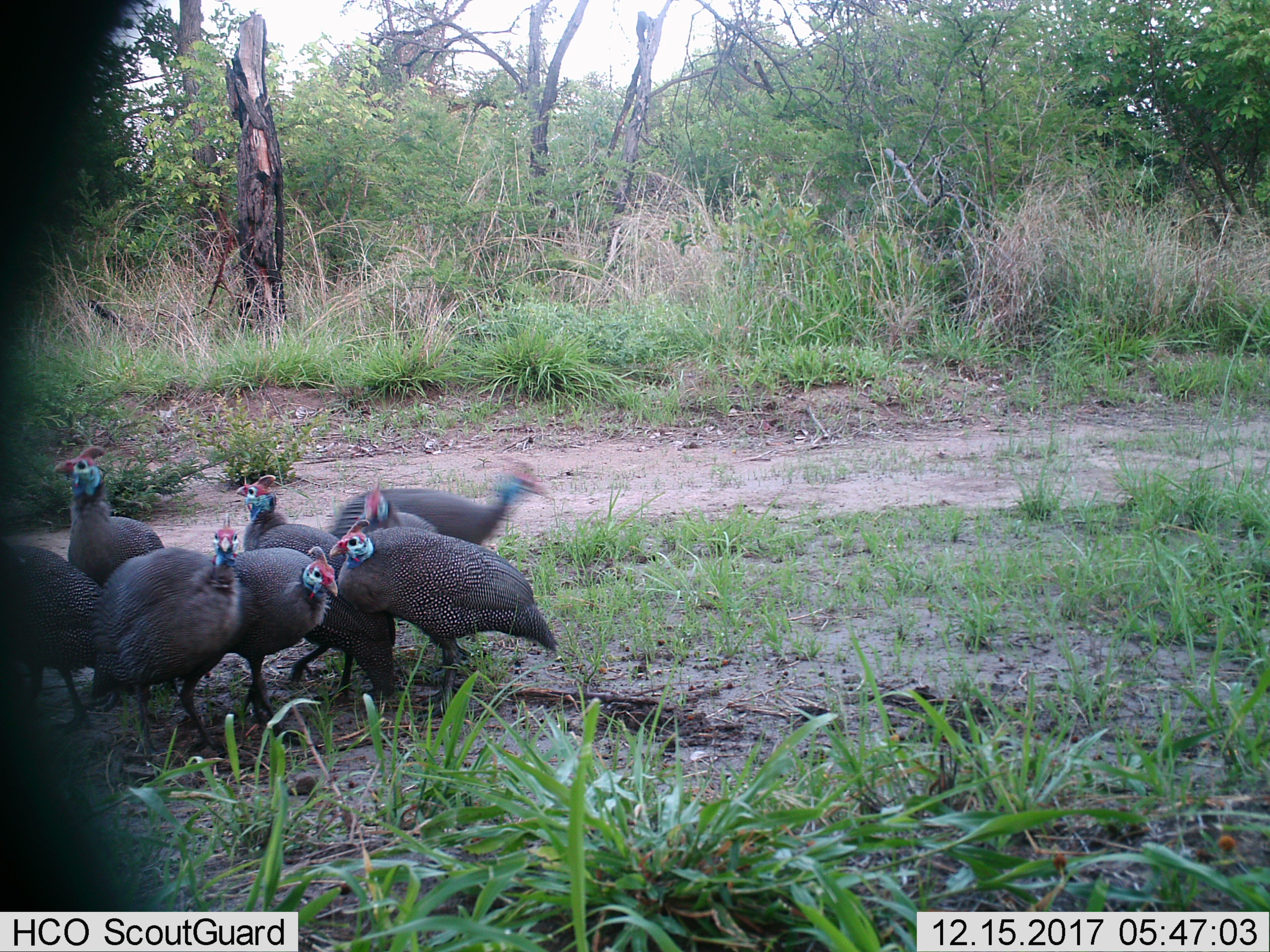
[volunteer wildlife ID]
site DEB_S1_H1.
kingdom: Animalia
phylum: Chordata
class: Aves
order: Galliformes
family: Numididae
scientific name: Numididae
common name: guineafowl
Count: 8.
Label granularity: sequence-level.